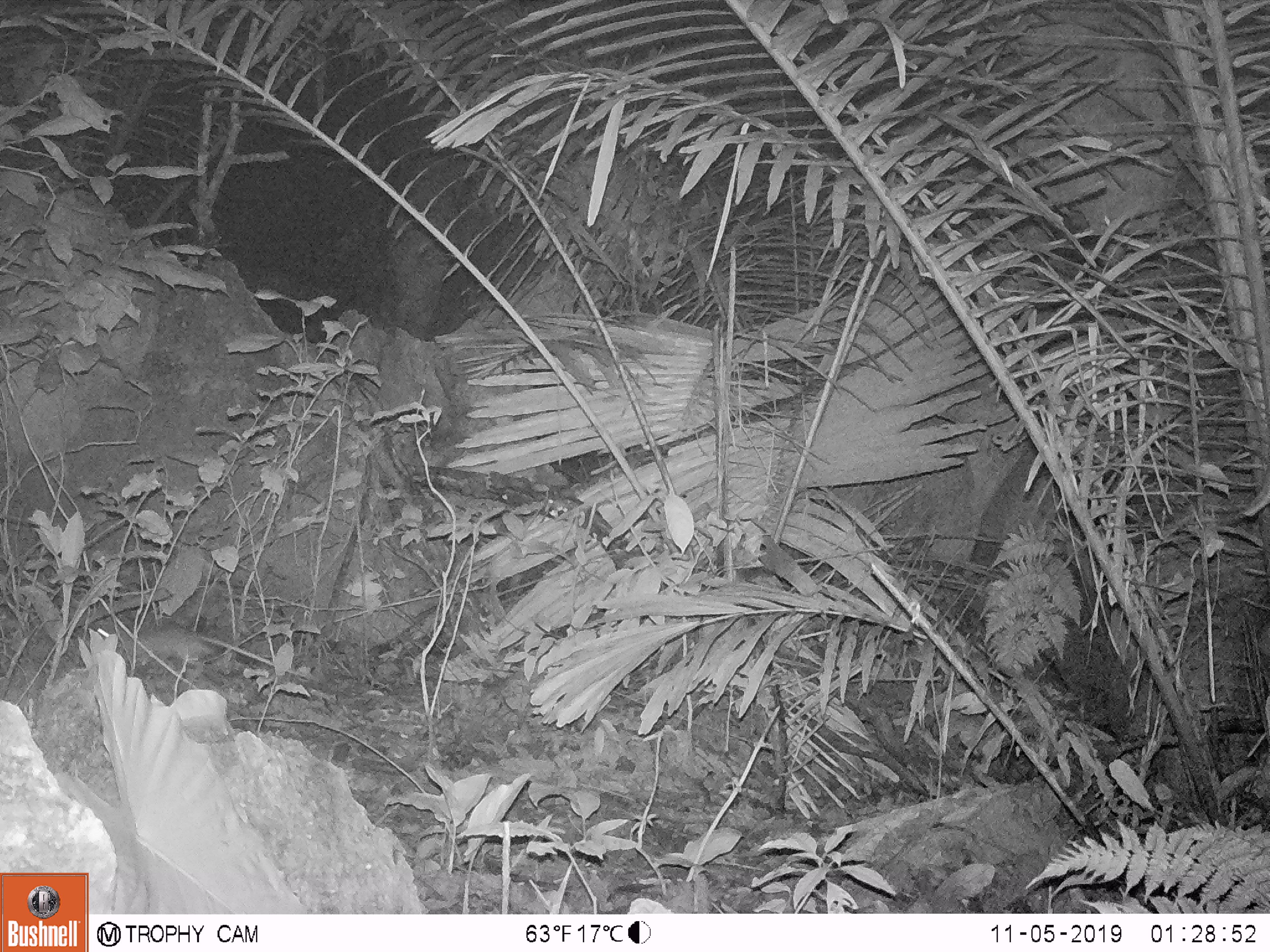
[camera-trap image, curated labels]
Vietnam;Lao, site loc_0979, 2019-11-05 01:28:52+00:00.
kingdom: Animalia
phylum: Chordata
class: Mammalia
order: Rodentia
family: Muridae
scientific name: Muridae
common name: old-world mice and rats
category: unidentified murid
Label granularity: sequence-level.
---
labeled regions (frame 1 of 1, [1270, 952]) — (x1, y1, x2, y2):
unidentified murid: (115, 621, 328, 685)